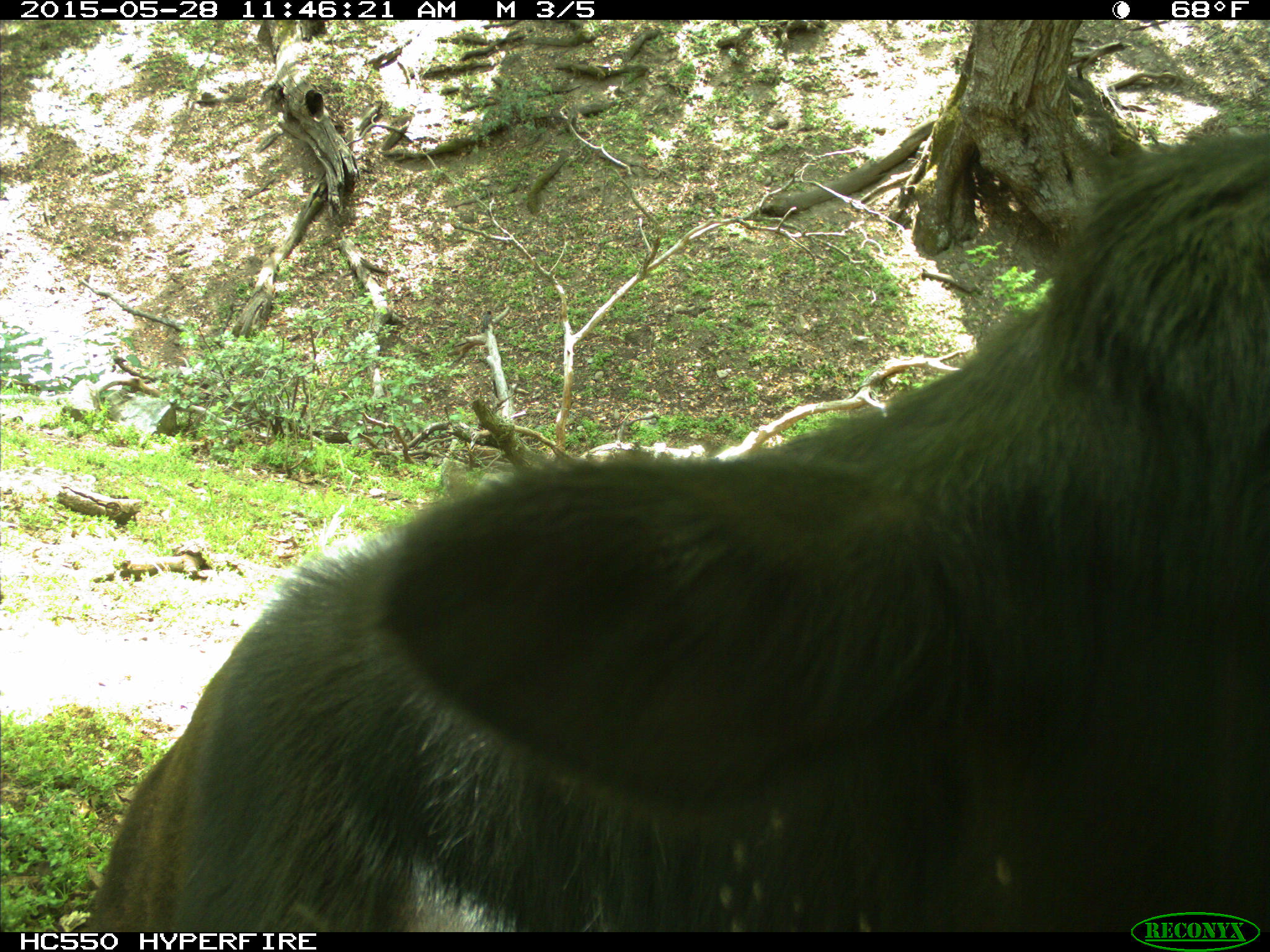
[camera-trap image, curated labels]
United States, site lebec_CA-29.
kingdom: Animalia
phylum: Chordata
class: Mammalia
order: Artiodactyla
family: Bovidae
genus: Bos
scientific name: Bos taurus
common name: domestic cow